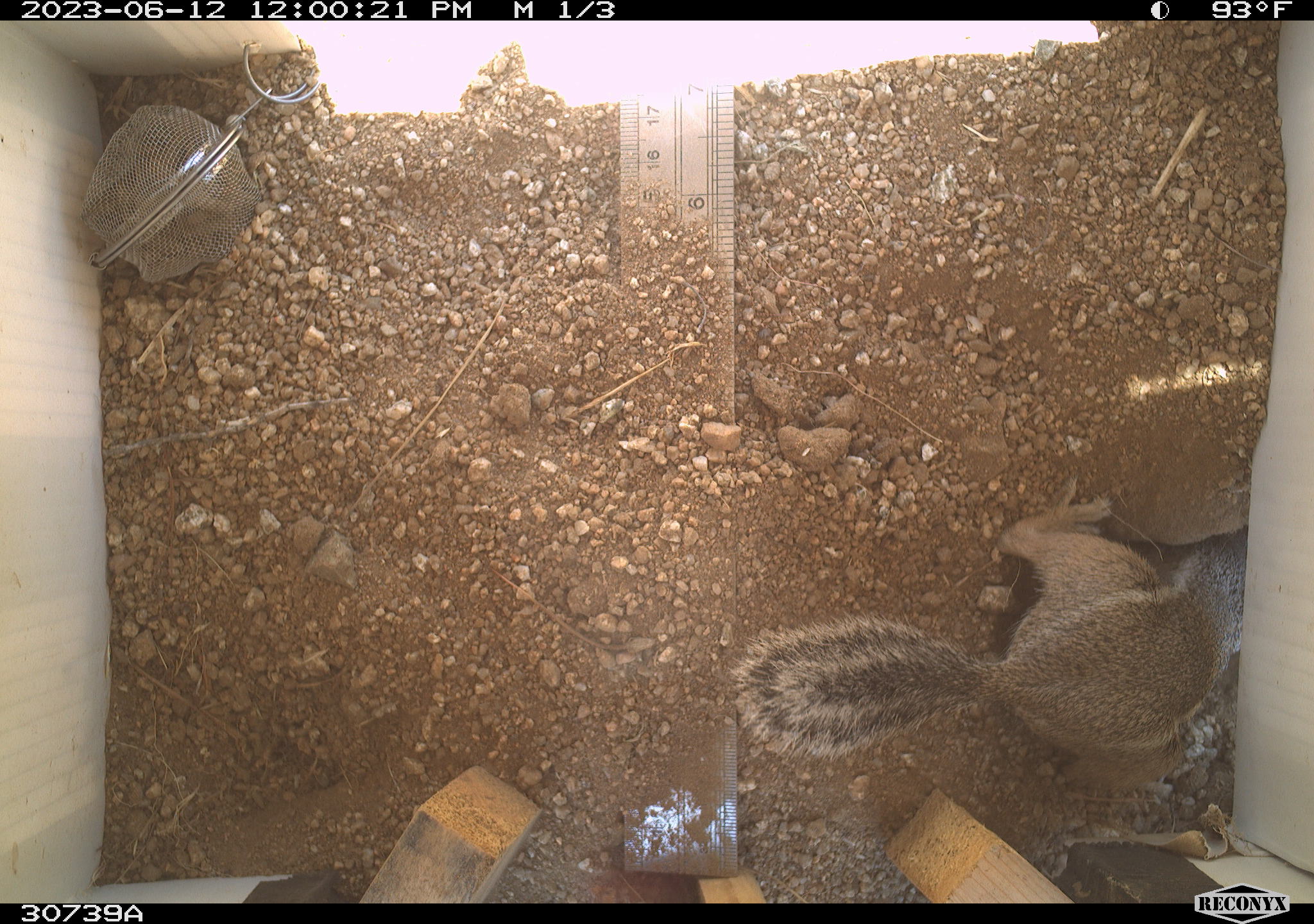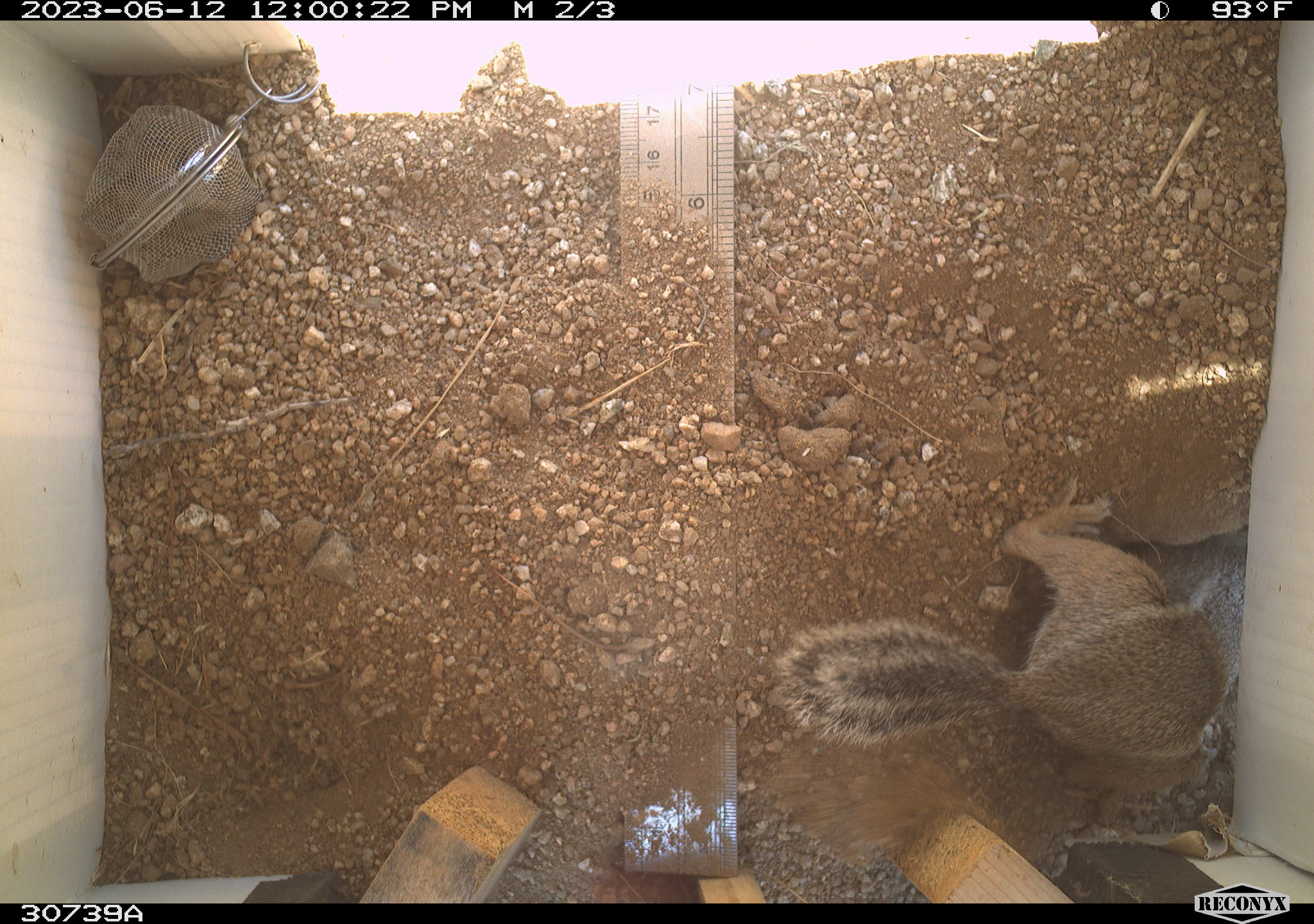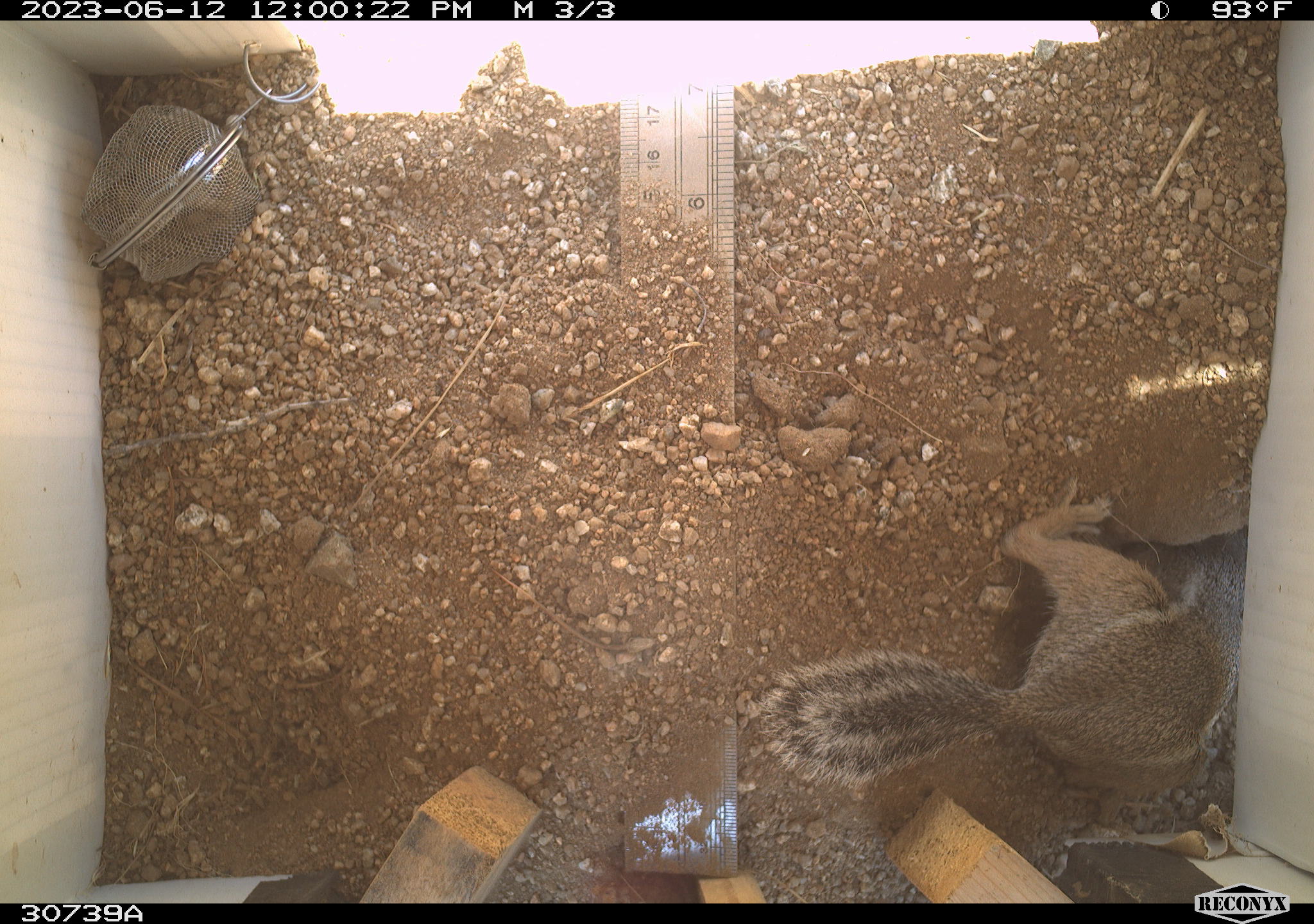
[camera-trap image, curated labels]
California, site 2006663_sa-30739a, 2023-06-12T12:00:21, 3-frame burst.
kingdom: Animalia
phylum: Chordata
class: Mammalia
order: Rodentia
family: Sciuridae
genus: Ammospermophilus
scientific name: Ammospermophilus leucurus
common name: white-tailed antelope squirrel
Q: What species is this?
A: White-tailed antelope squirrel (Ammospermophilus leucurus).